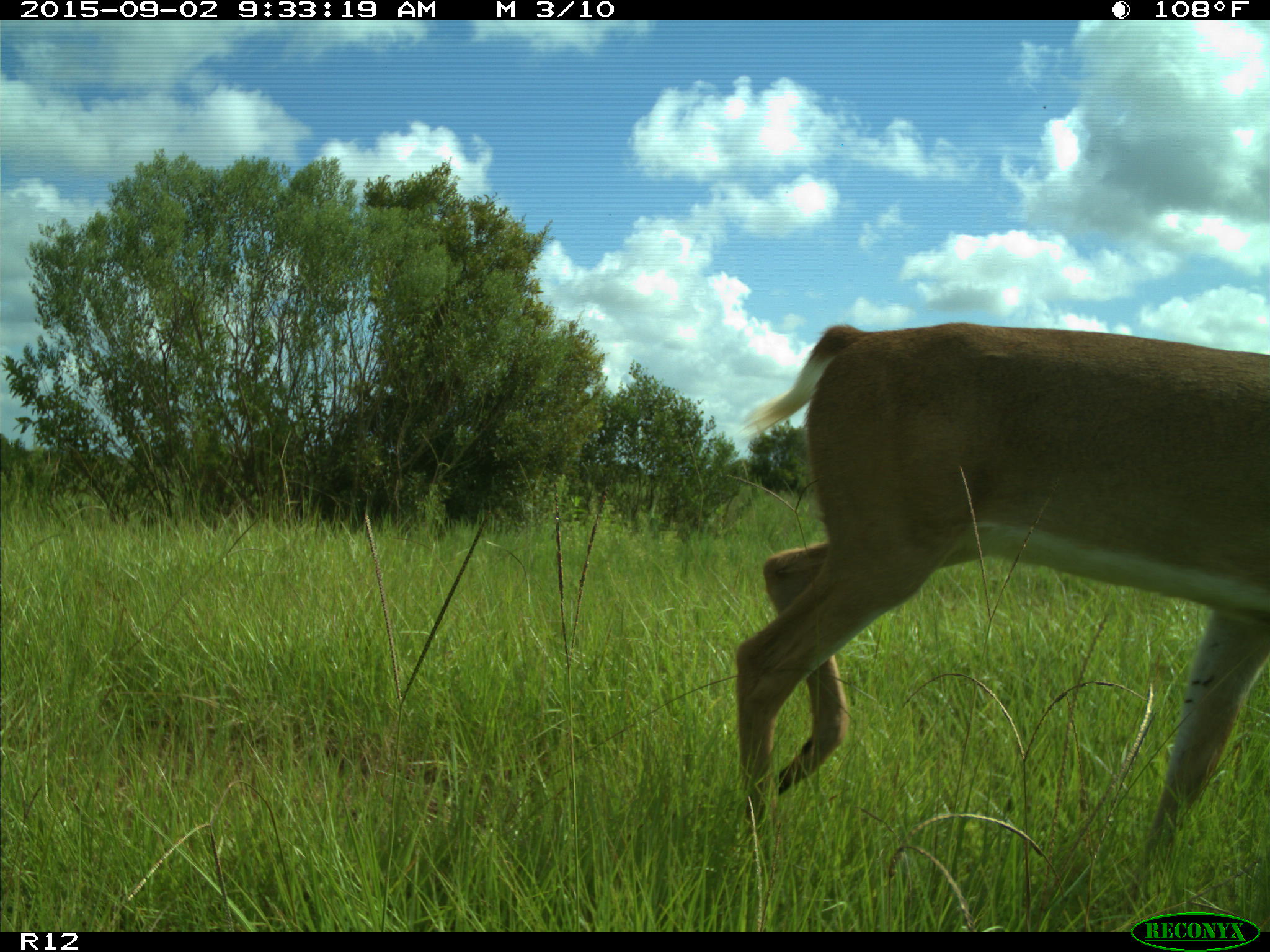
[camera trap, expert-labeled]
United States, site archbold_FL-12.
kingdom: Animalia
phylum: Chordata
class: Mammalia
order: Artiodactyla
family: Cervidae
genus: Odocoileus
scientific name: Odocoileus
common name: deer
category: unidentified deer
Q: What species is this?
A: Unidentified deer (deer) (Odocoileus).